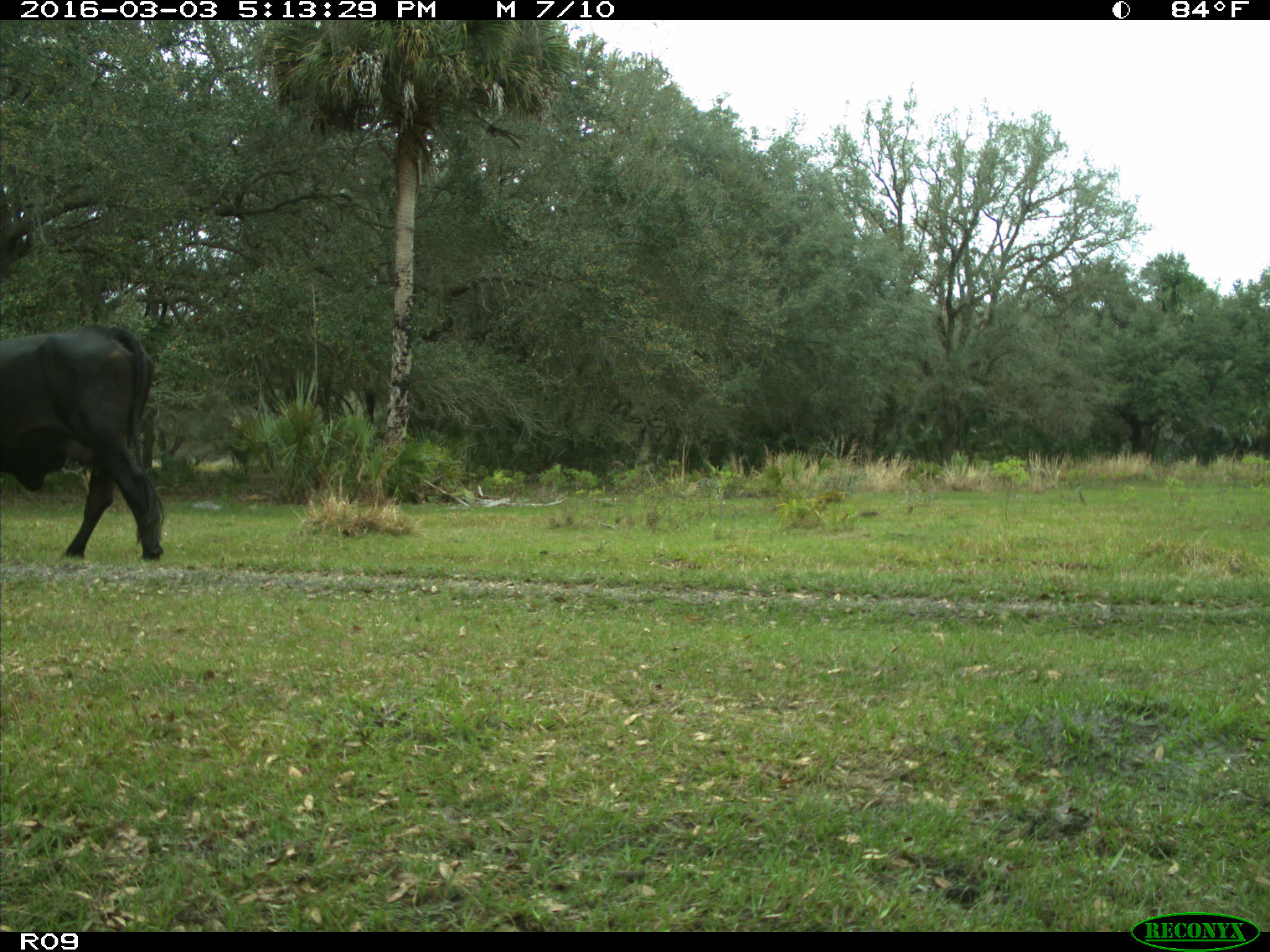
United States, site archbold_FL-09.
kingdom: Animalia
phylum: Chordata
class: Mammalia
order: Artiodactyla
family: Bovidae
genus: Bos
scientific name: Bos taurus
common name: domestic cow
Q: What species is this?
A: Bos taurus (domestic cow).